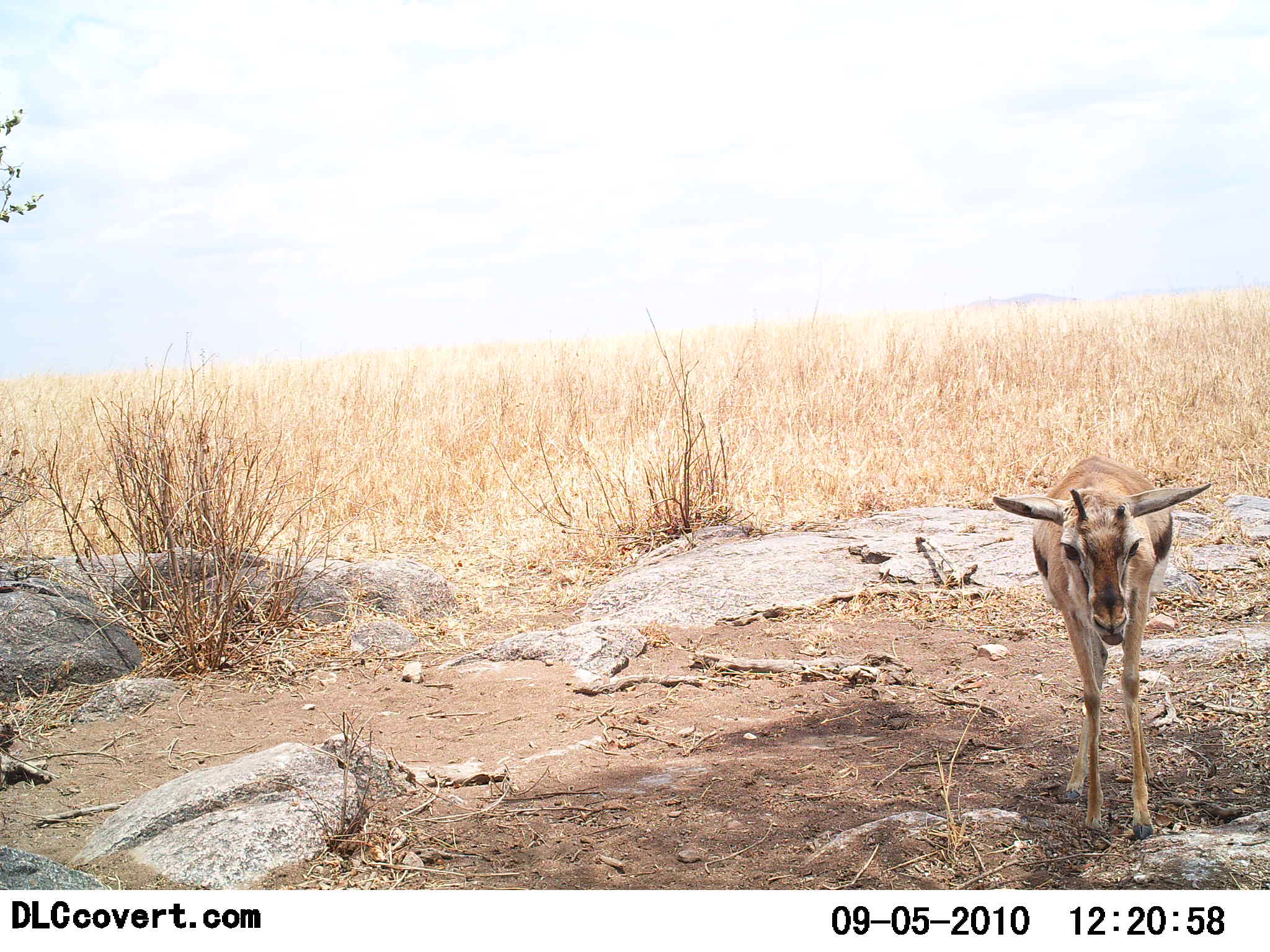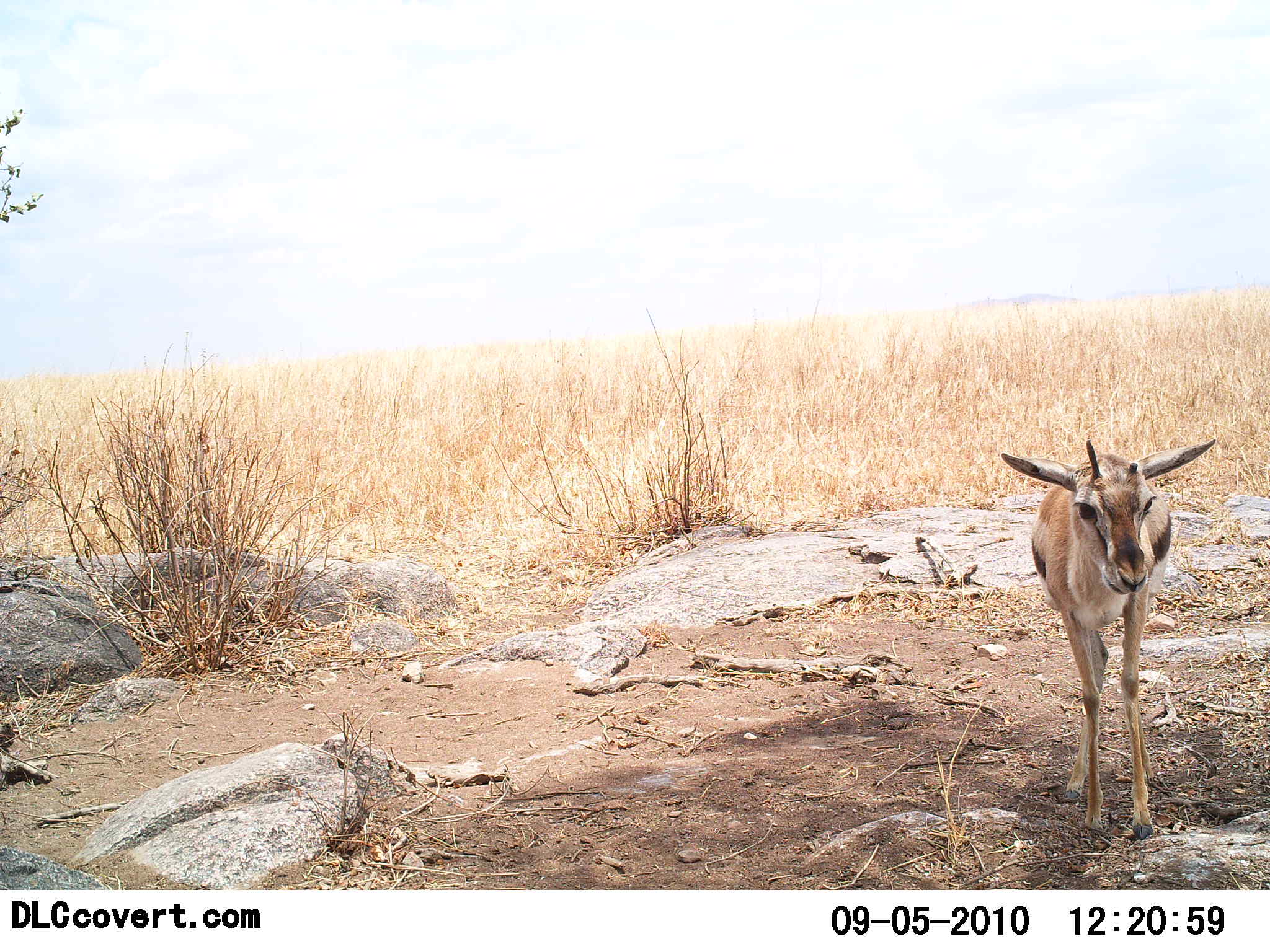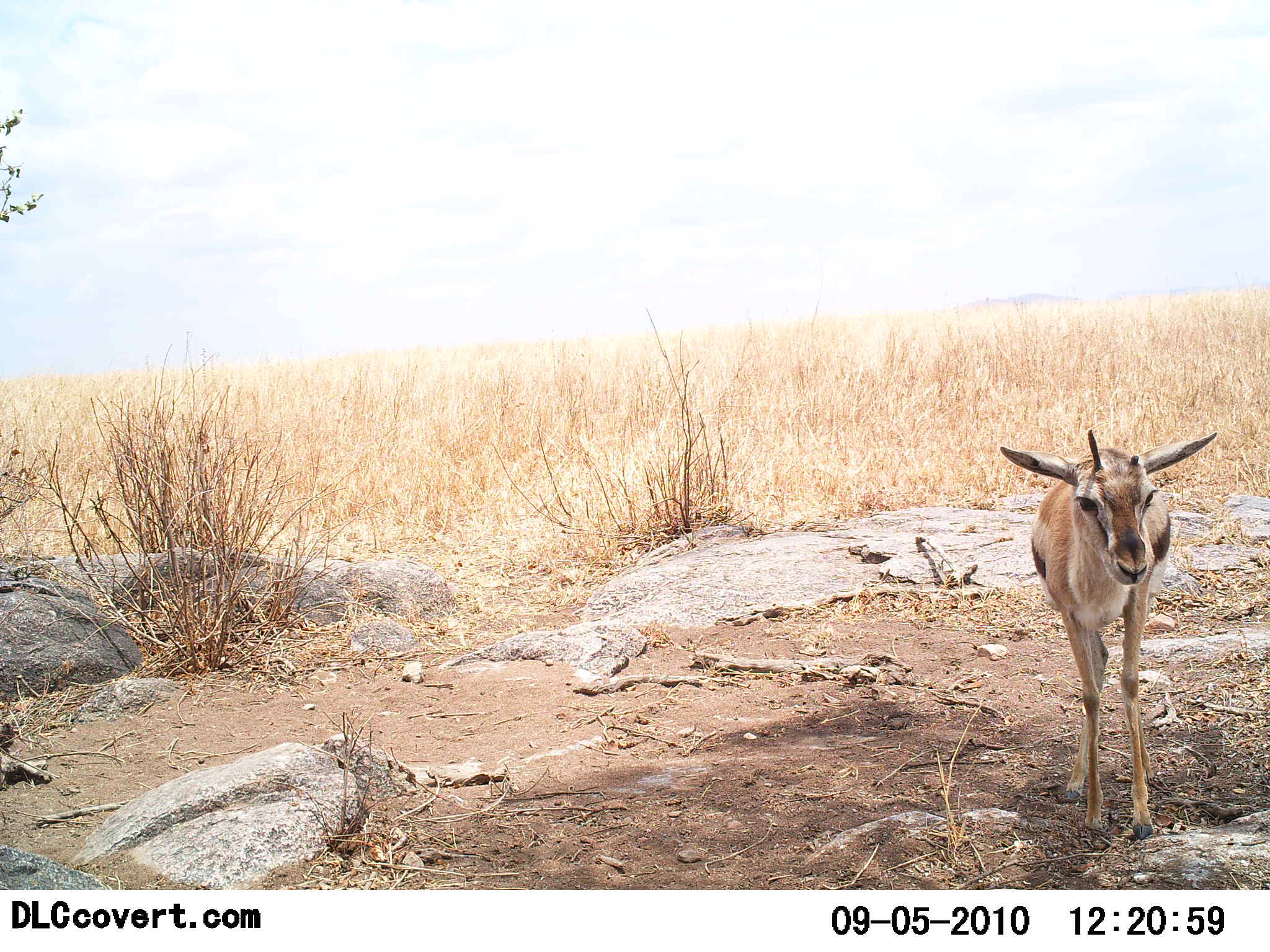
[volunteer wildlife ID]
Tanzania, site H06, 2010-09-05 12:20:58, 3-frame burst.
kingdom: Animalia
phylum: Chordata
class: Mammalia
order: Artiodactyla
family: Bovidae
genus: Eudorcas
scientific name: Eudorcas thomsonii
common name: thomson's gazelle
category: gazellethomsons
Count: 1.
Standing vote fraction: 100%.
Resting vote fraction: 8%.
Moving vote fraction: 0%.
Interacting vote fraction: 0%.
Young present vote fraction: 8%.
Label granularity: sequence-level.